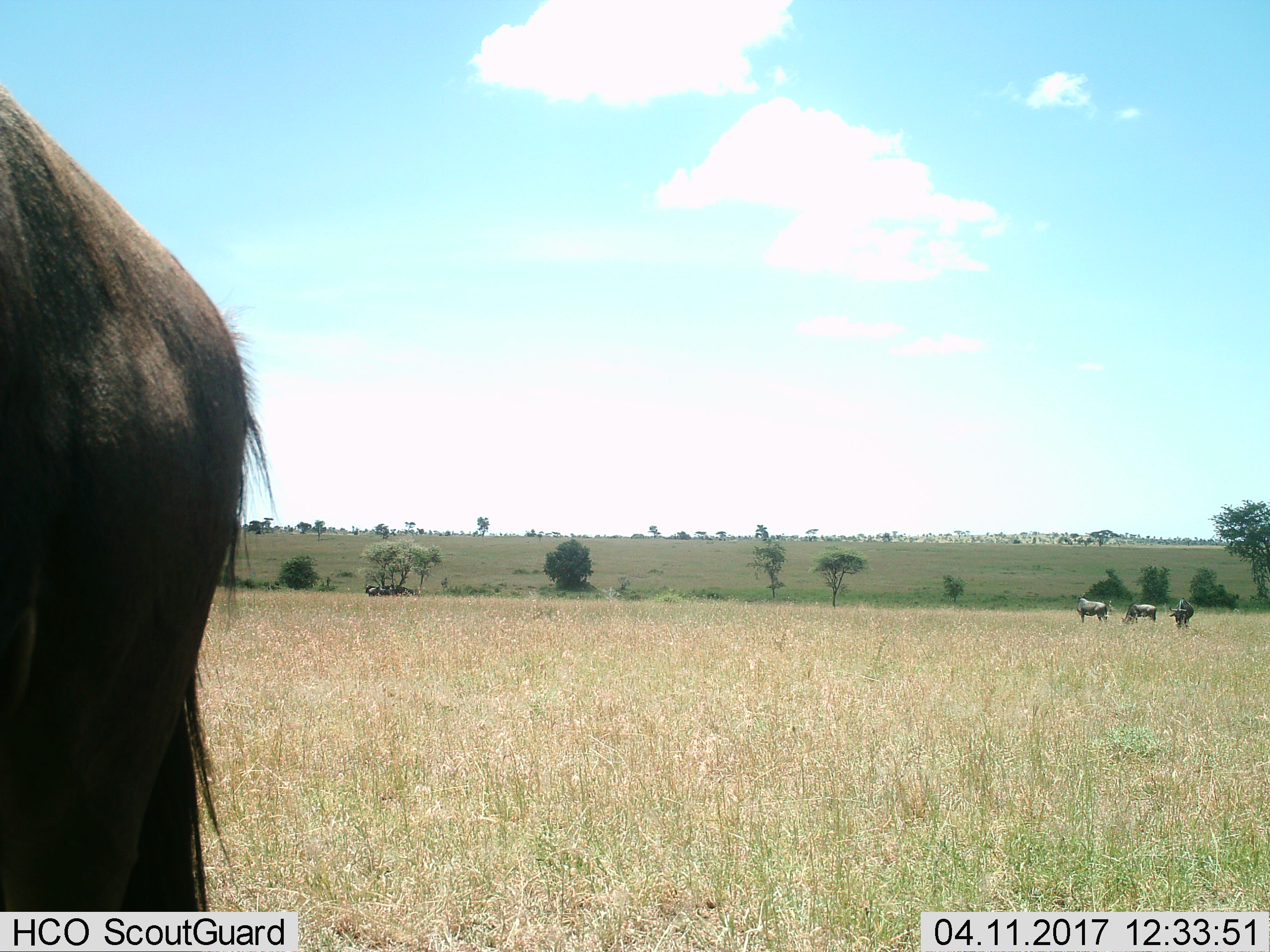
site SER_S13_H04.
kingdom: Animalia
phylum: Chordata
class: Mammalia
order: Artiodactyla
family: Bovidae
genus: Connochaetes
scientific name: Connochaetes taurinus taurinus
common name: blue wildebeest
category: wildebeestblue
Wildebeestblue (blue wildebeest) (Connochaetes taurinus taurinus), count 4. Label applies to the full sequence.